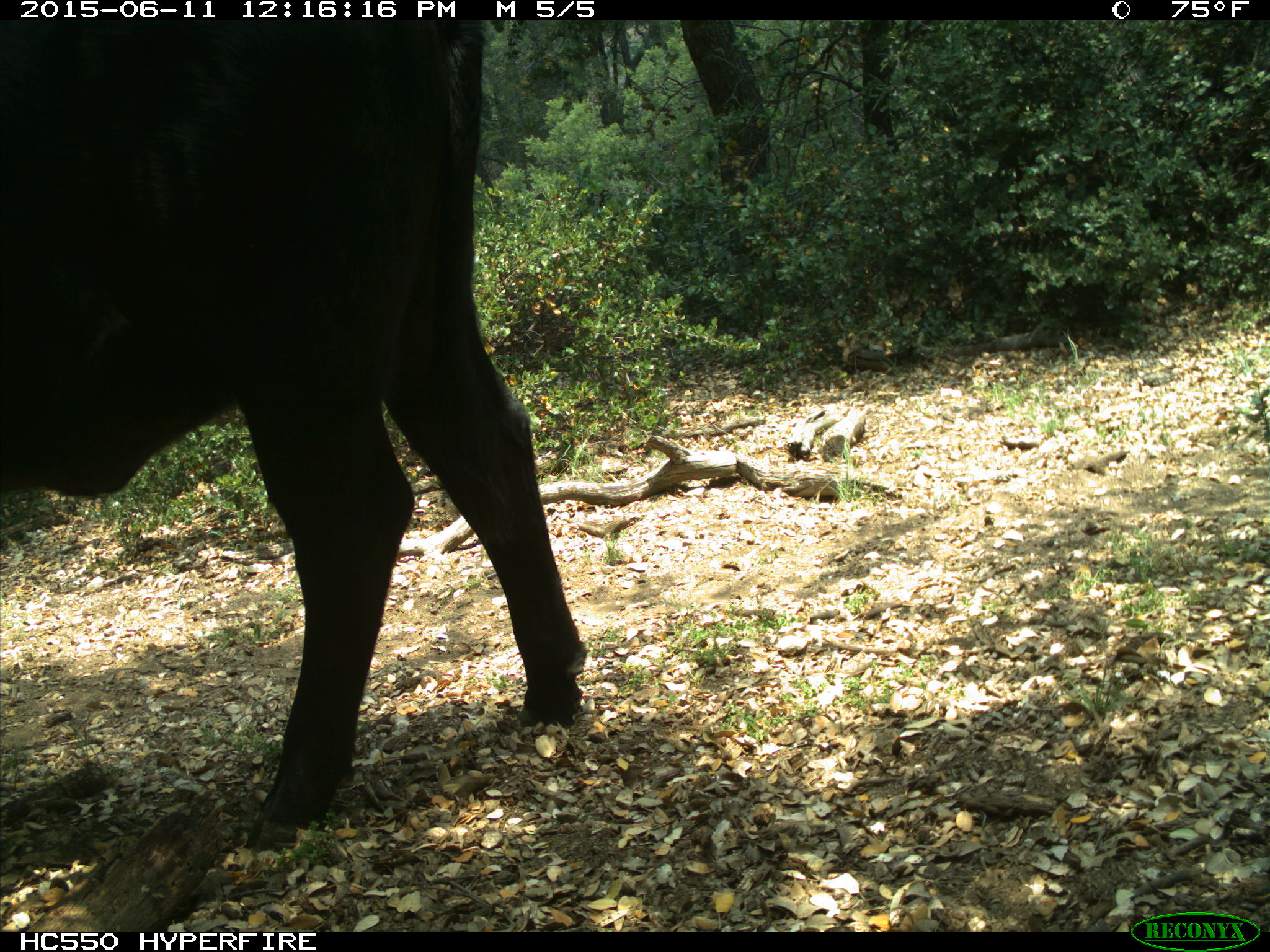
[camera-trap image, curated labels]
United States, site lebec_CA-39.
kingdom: Animalia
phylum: Chordata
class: Mammalia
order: Artiodactyla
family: Bovidae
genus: Bos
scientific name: Bos taurus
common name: domestic cow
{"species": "Bos taurus (domestic cow)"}